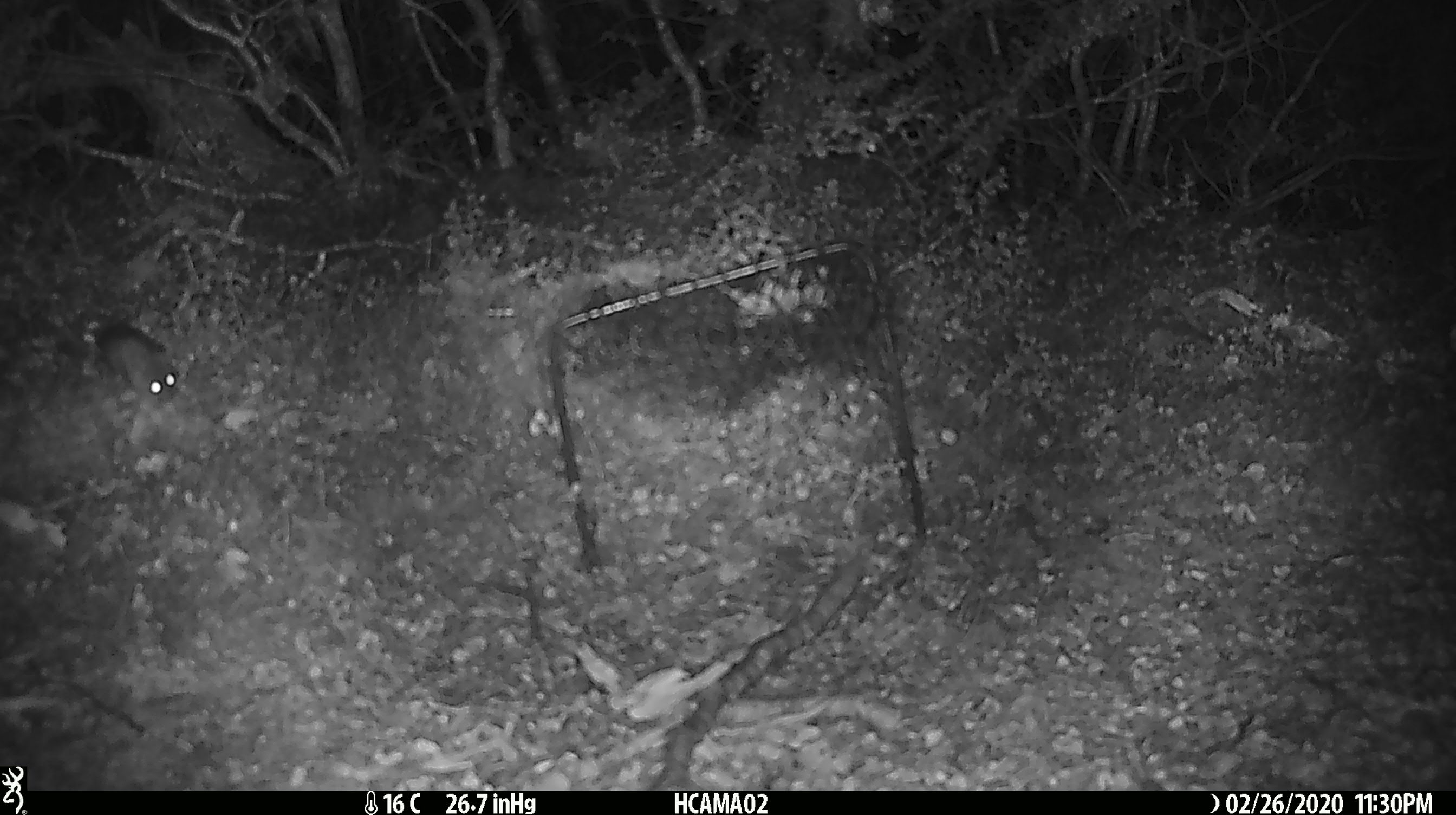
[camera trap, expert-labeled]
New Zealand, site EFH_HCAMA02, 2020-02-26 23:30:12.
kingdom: Animalia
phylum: Chordata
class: Mammalia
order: Rodentia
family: Muridae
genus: Mus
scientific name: Mus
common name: mouse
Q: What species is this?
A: Mouse (Mus).